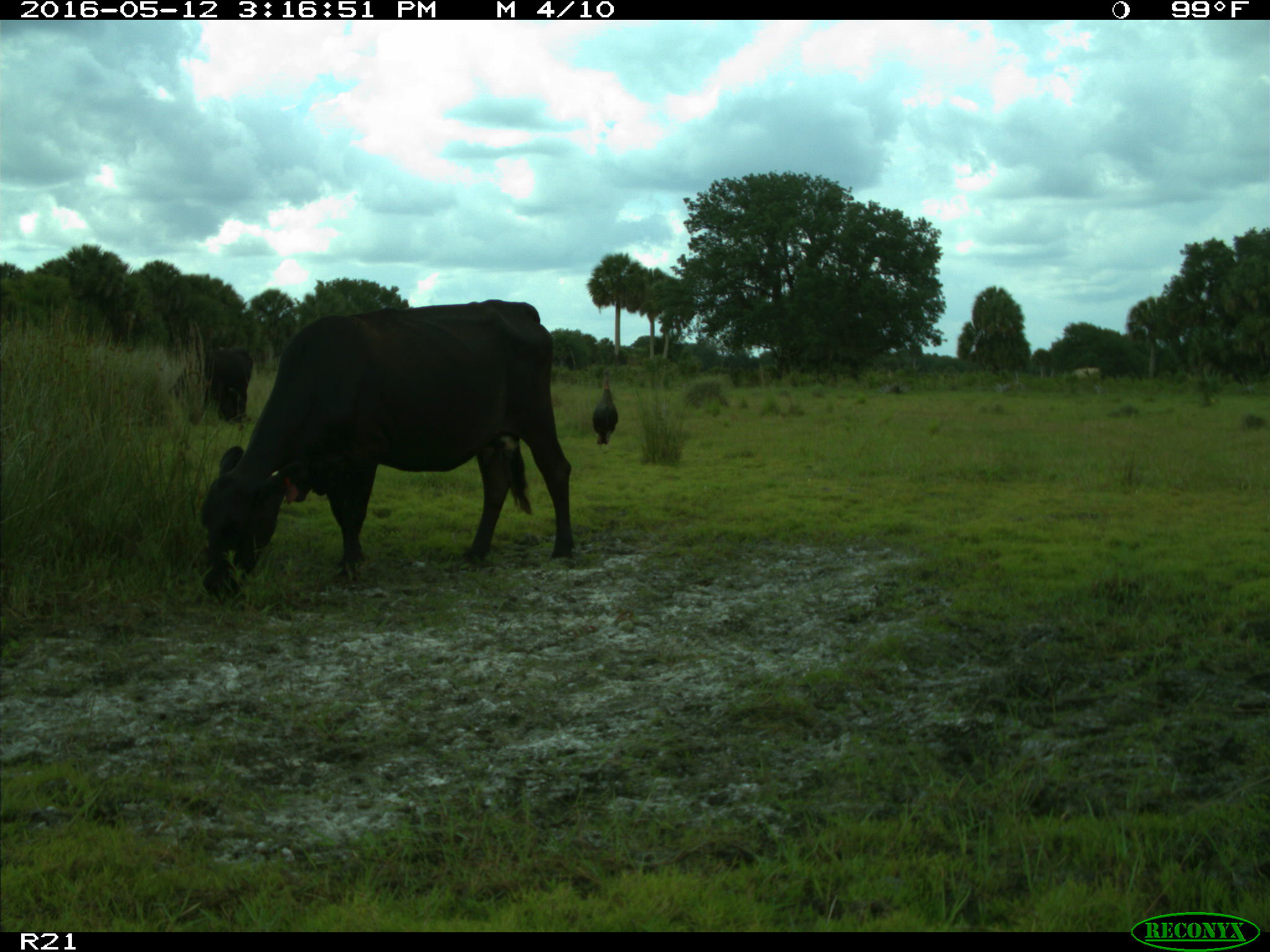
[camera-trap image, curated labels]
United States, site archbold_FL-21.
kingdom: Animalia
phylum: Chordata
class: Mammalia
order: Artiodactyla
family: Bovidae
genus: Bos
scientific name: Bos taurus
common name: domestic cow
Bos taurus (domestic cow).